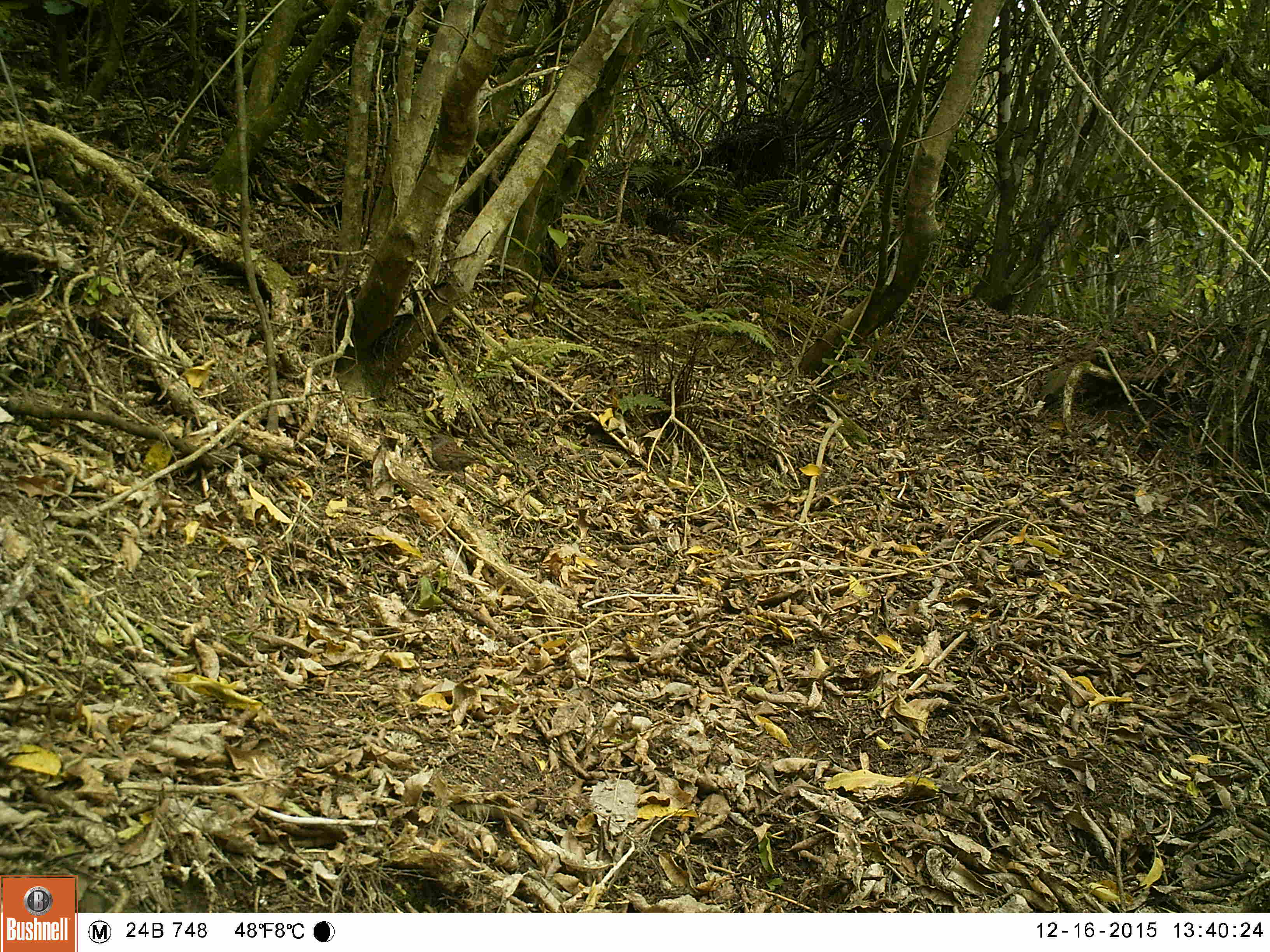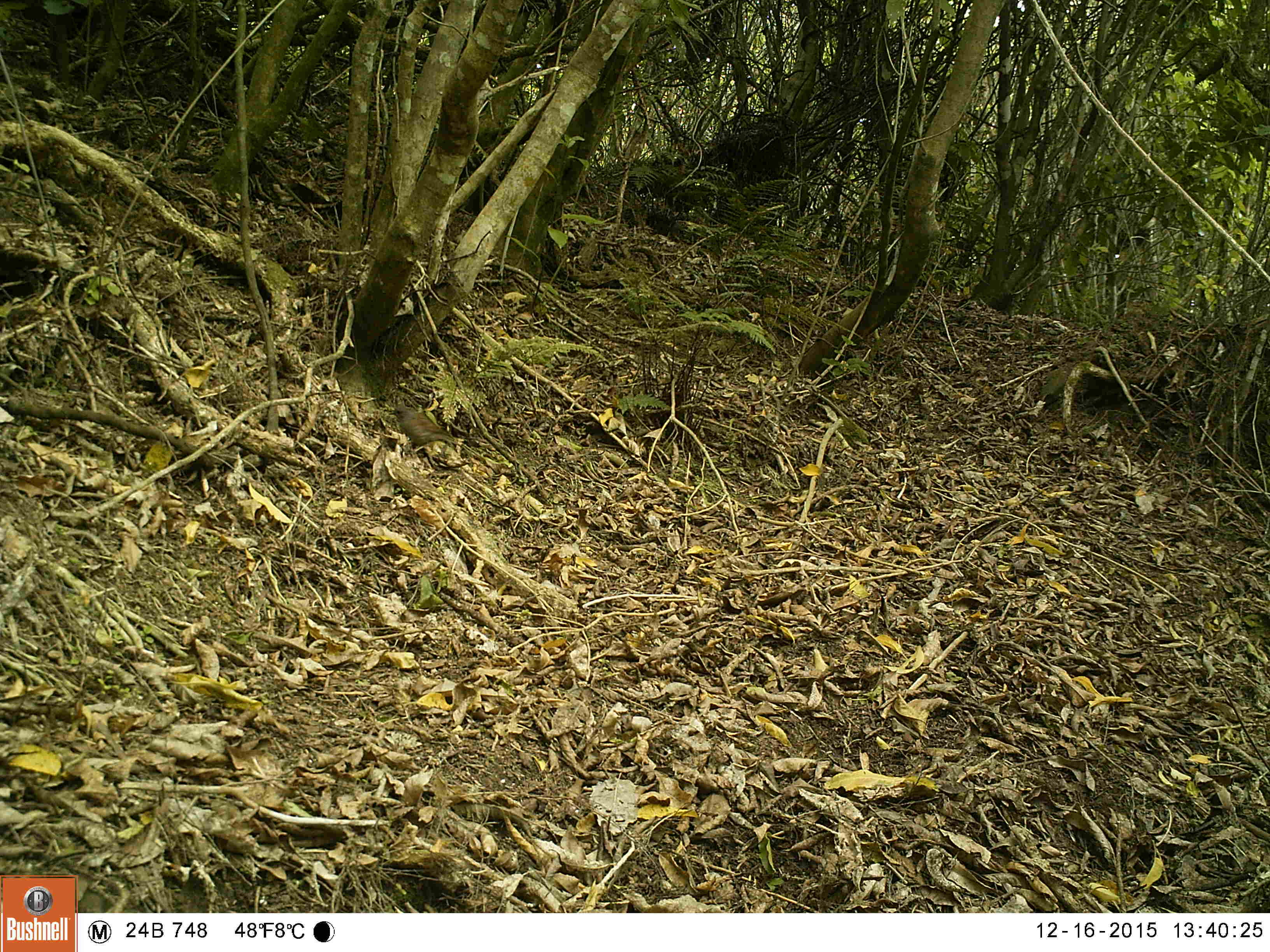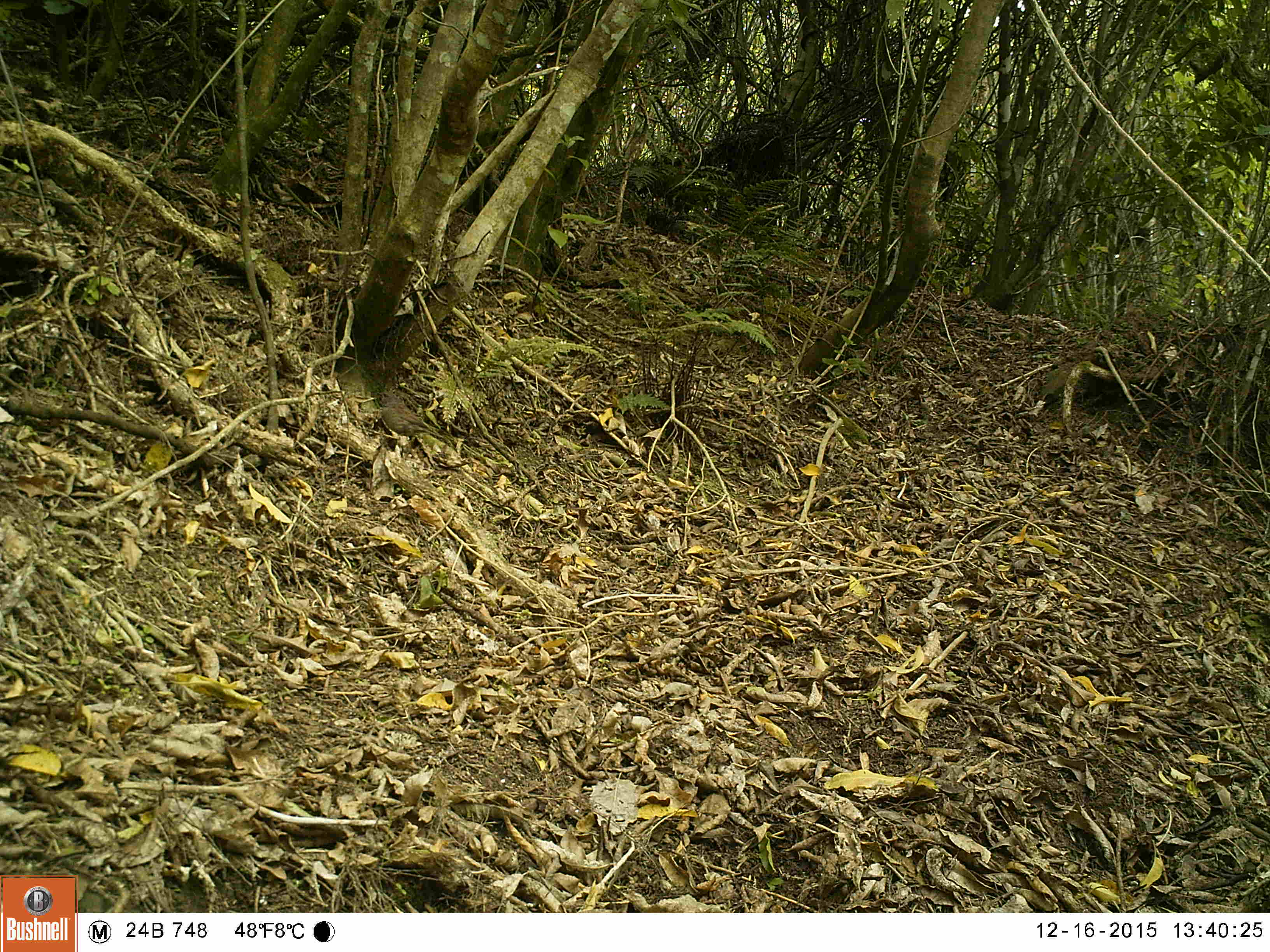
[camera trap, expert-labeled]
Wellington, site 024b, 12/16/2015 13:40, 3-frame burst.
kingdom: Animalia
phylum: Chordata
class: Aves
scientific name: Aves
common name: bird